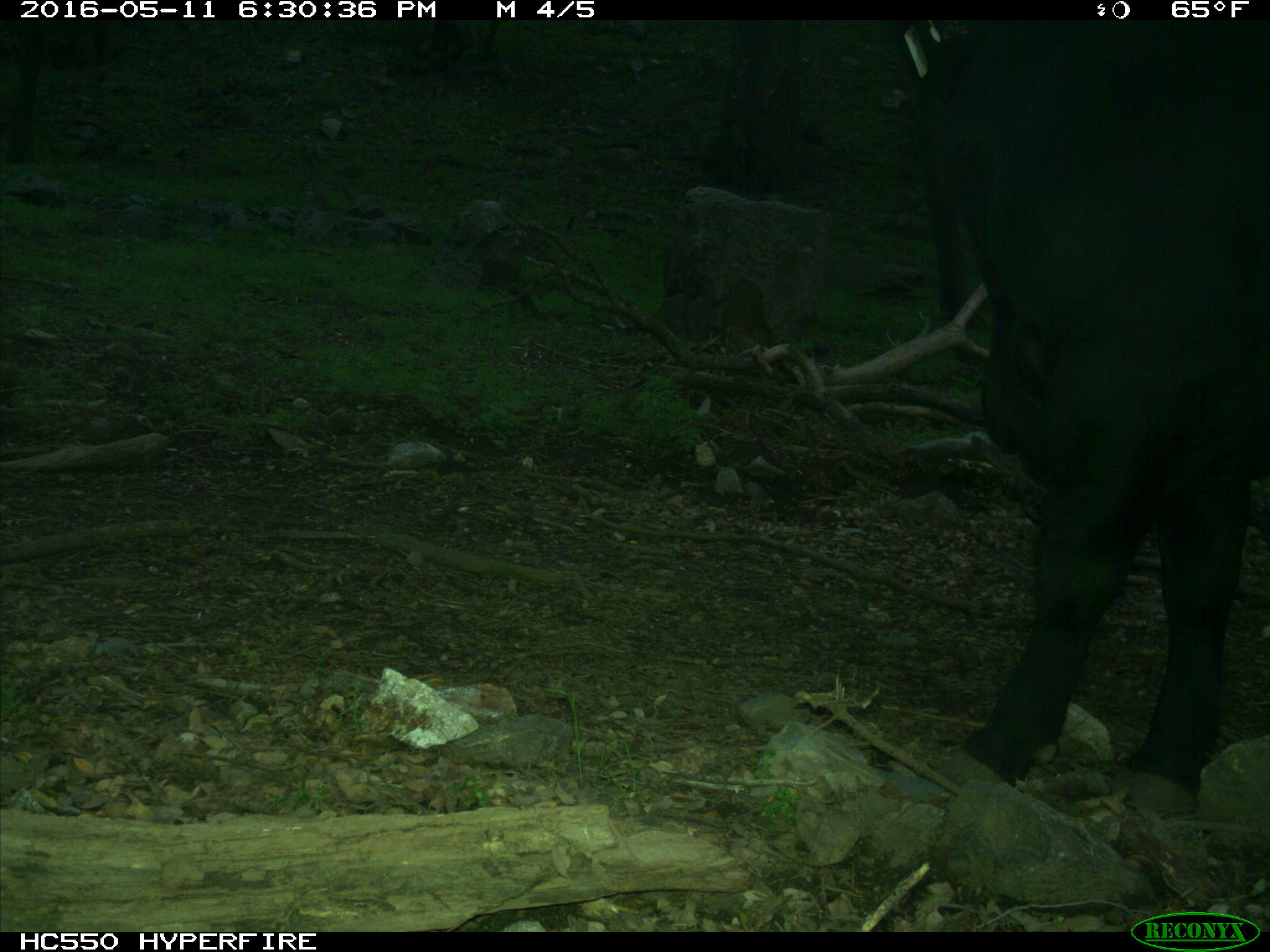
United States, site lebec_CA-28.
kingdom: Animalia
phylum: Chordata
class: Mammalia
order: Artiodactyla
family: Bovidae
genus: Bos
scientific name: Bos taurus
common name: domestic cow